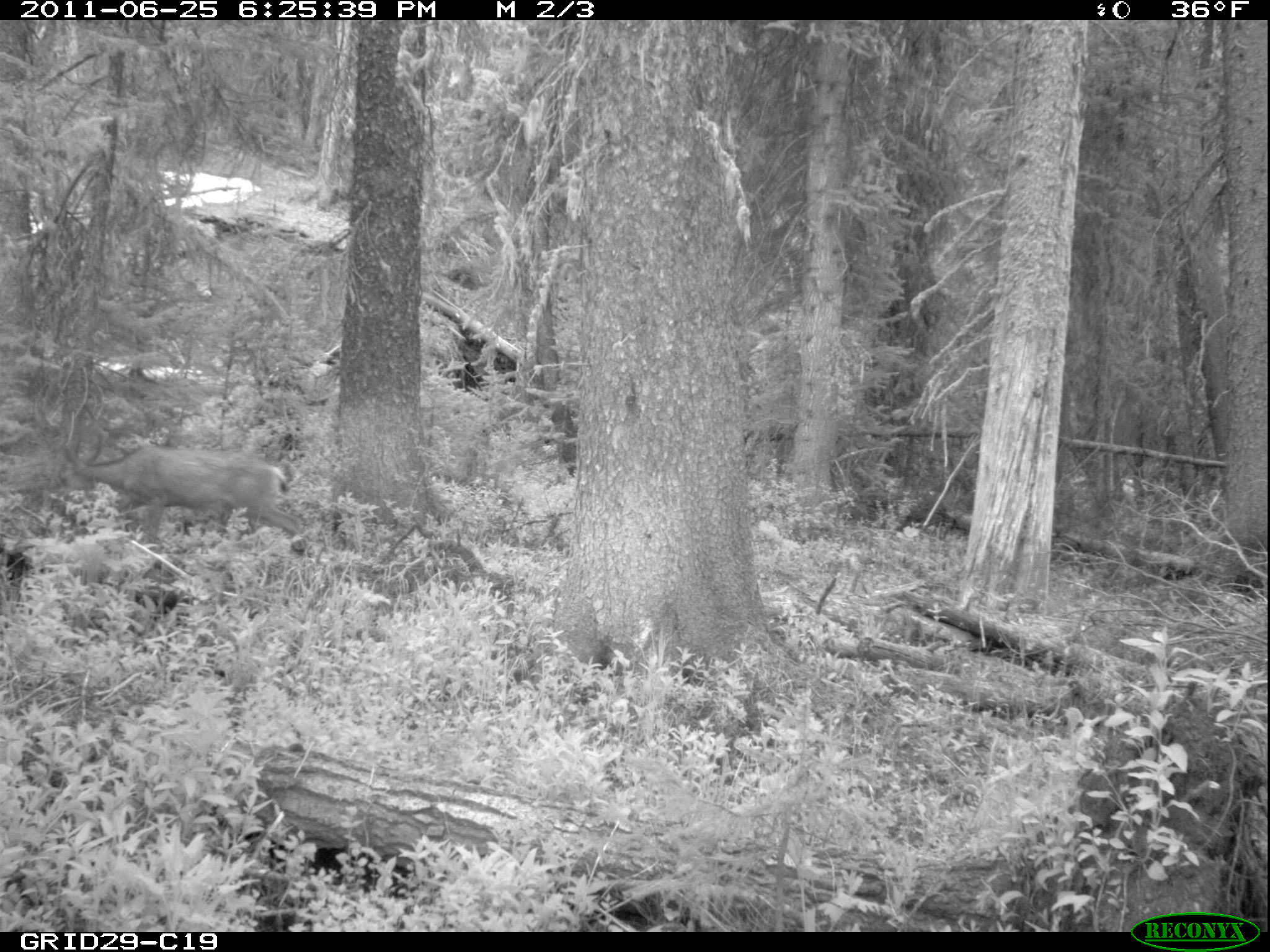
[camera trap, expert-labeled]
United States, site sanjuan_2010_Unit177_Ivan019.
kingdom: Animalia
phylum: Chordata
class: Mammalia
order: Artiodactyla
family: Cervidae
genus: Odocoileus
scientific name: Odocoileus hemionus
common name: mule deer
Odocoileus hemionus (mule deer).